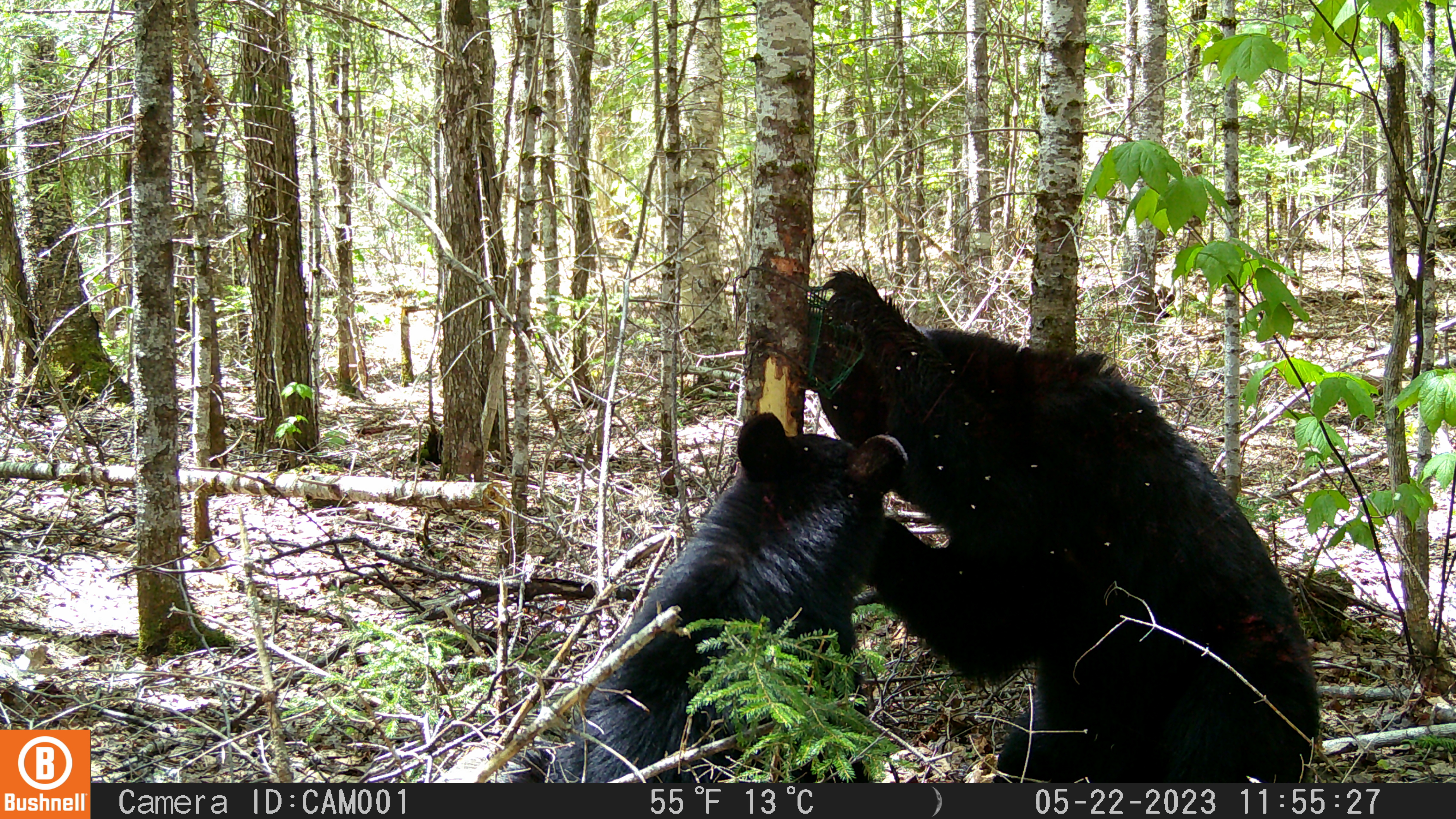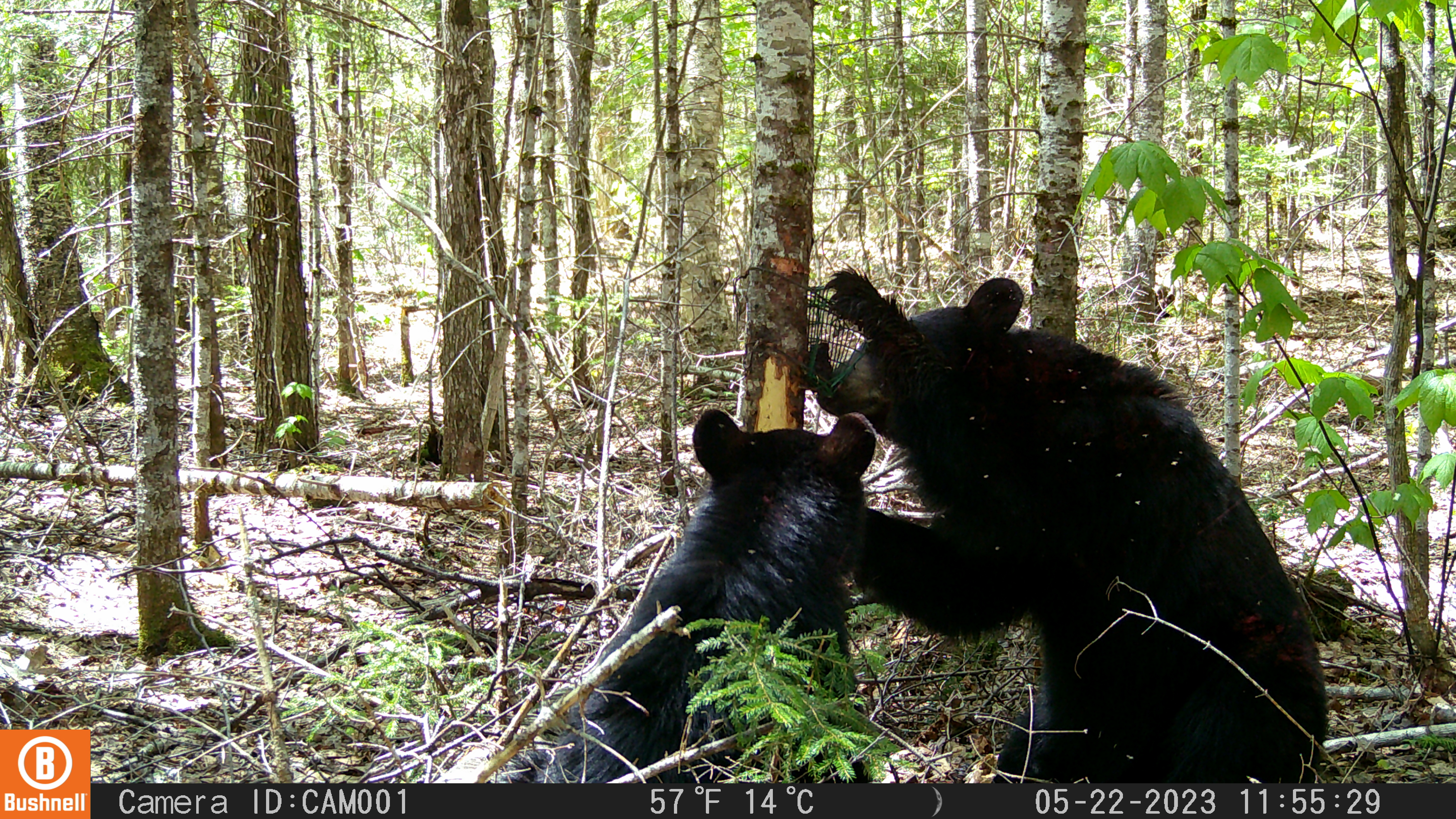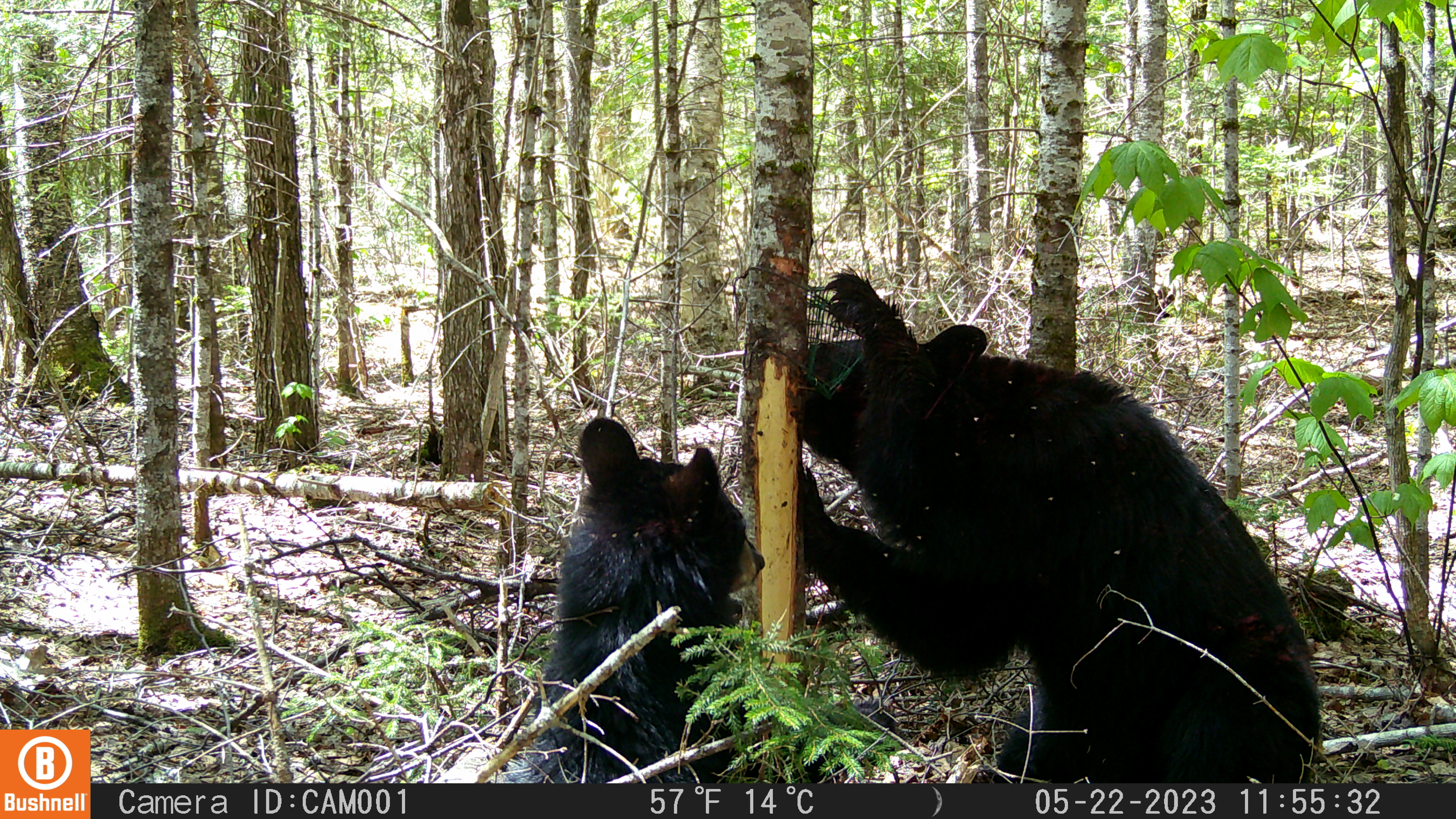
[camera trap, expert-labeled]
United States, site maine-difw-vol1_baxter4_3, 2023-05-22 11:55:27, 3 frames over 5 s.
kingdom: Animalia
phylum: Chordata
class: Mammalia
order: Carnivora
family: Ursidae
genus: Ursus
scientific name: Ursus americanus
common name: black bear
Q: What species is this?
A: Black bear (Ursus americanus).